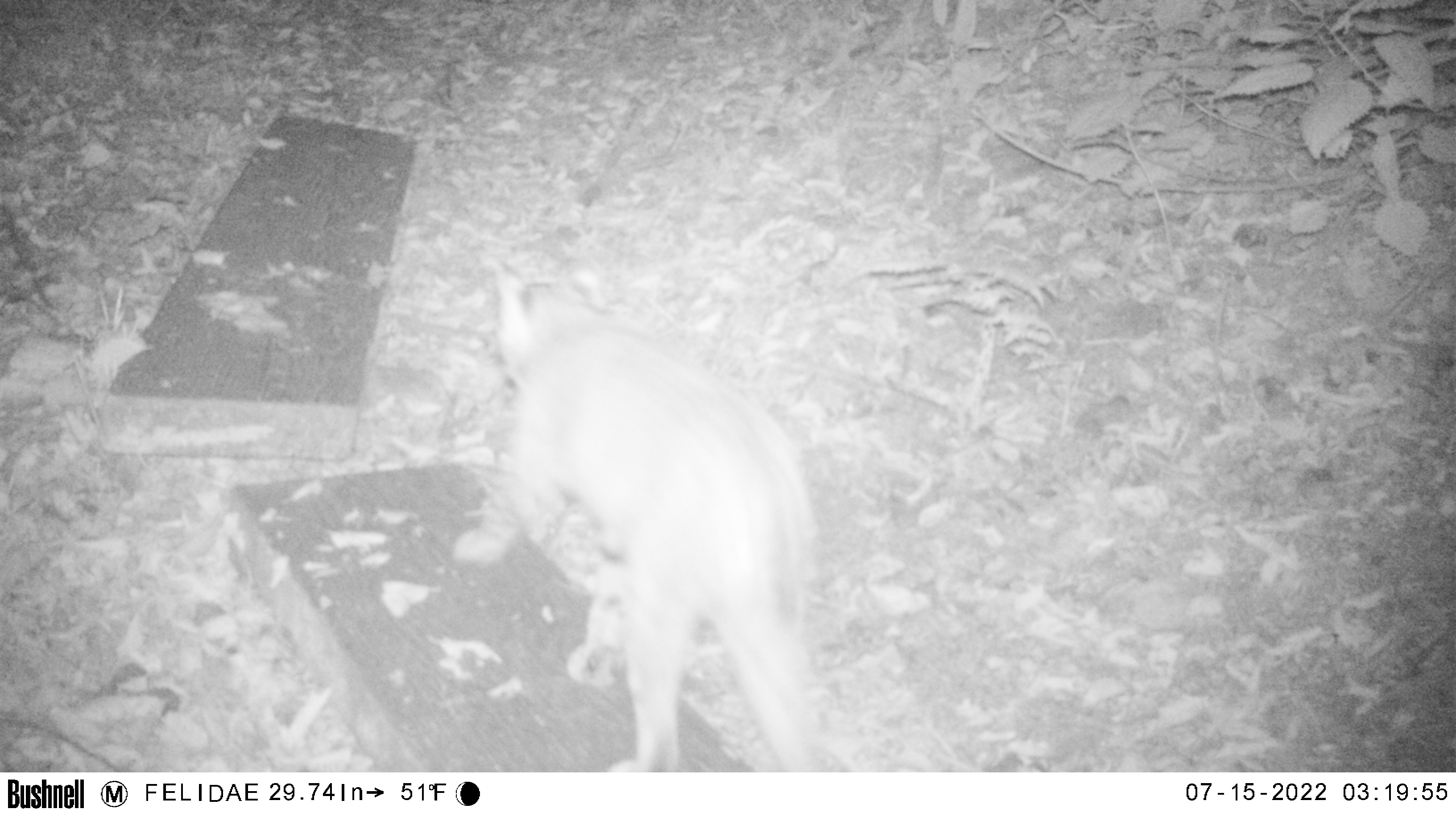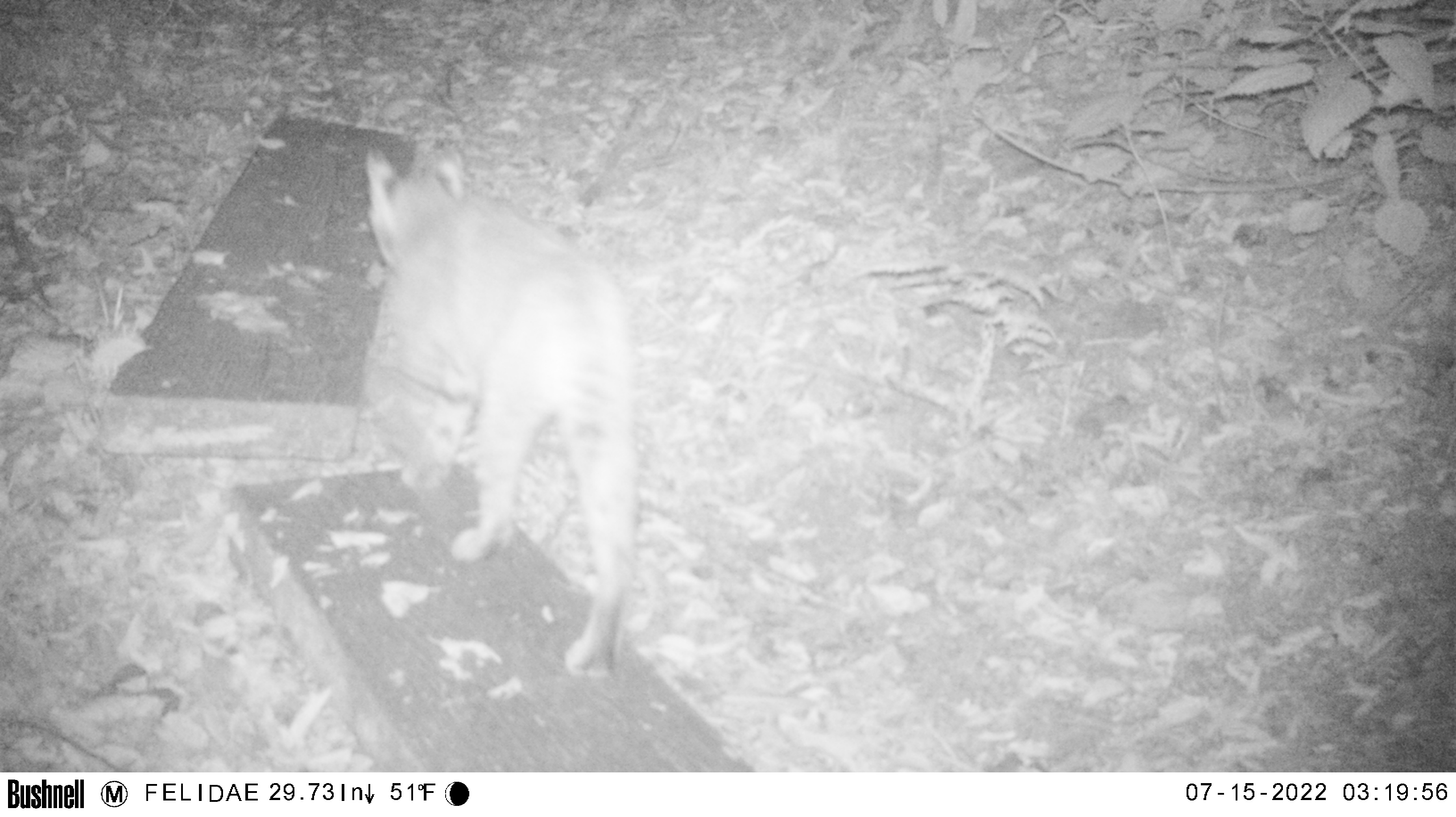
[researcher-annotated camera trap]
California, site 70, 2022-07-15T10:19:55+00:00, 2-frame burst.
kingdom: Animalia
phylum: Chordata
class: Mammalia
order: Carnivora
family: Felidae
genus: Lynx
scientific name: Lynx rufus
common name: bobcat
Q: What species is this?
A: Bobcat (Lynx rufus).